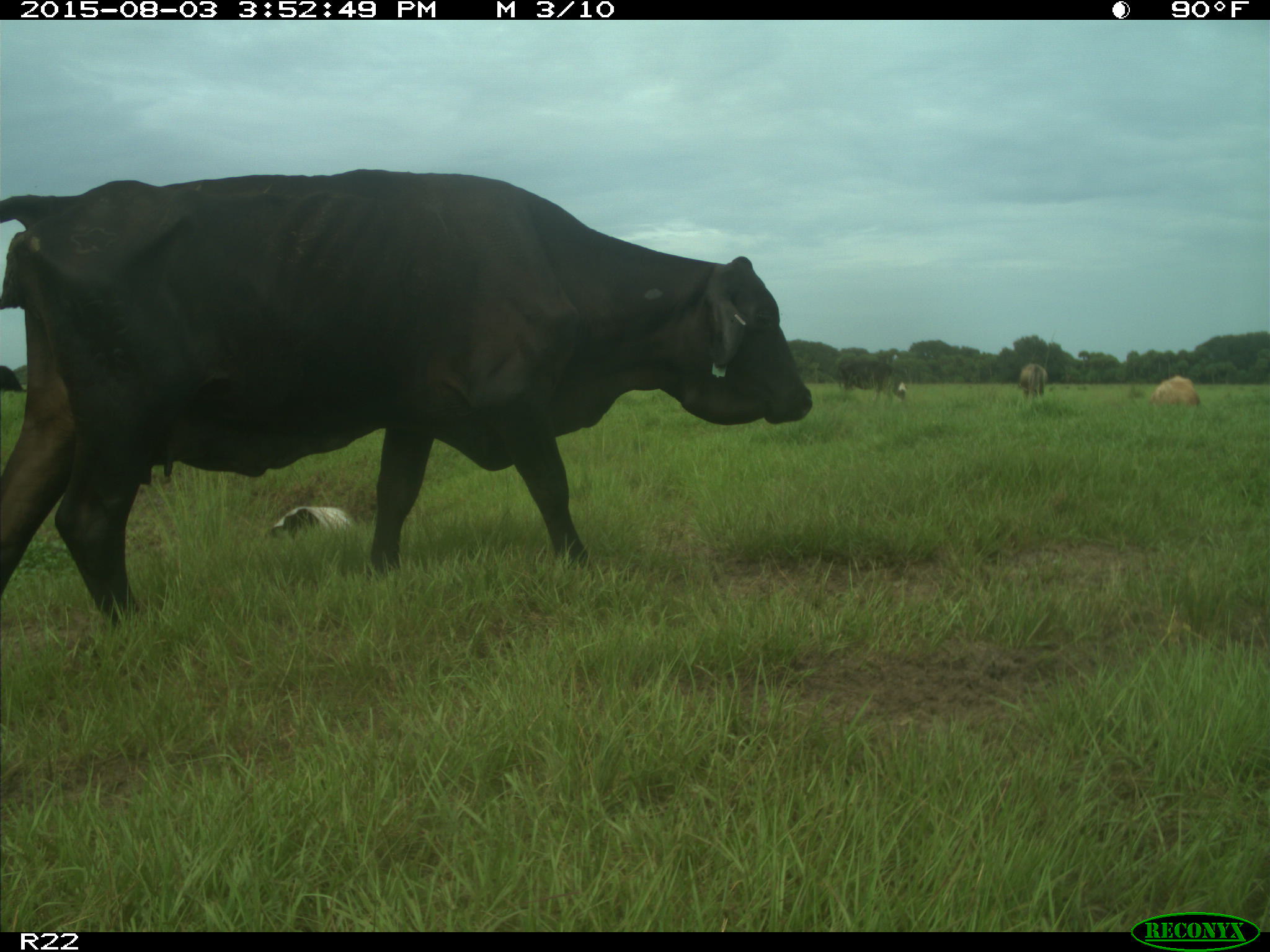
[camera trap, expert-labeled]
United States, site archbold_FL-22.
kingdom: Animalia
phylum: Chordata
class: Mammalia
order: Artiodactyla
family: Bovidae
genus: Bos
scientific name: Bos taurus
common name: domestic cow